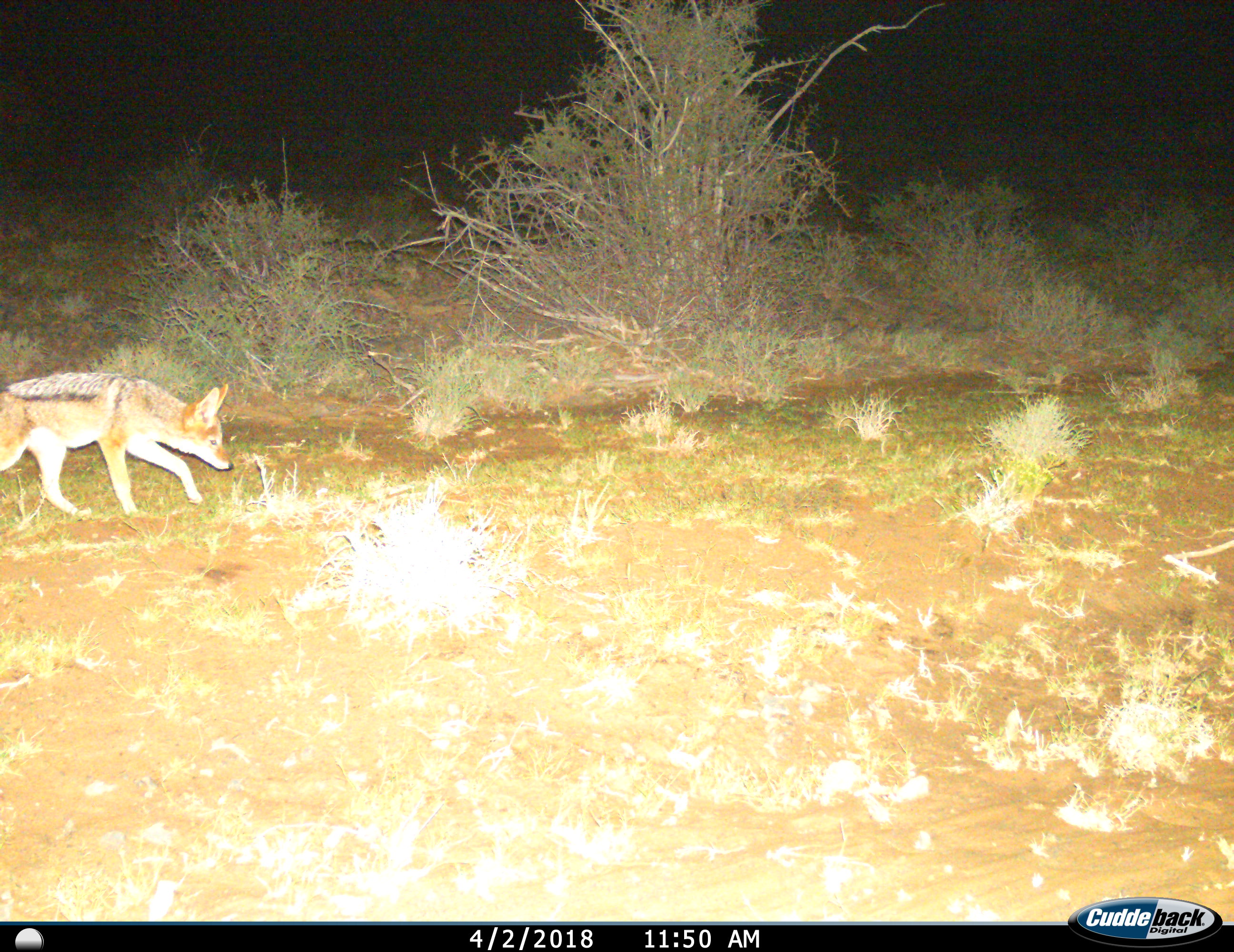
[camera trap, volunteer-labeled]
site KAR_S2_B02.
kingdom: Animalia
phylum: Chordata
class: Mammalia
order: Carnivora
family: Canidae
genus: Lupulella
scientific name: Lupulella mesomelas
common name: black-backed jackal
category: jackalblackbacked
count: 1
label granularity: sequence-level